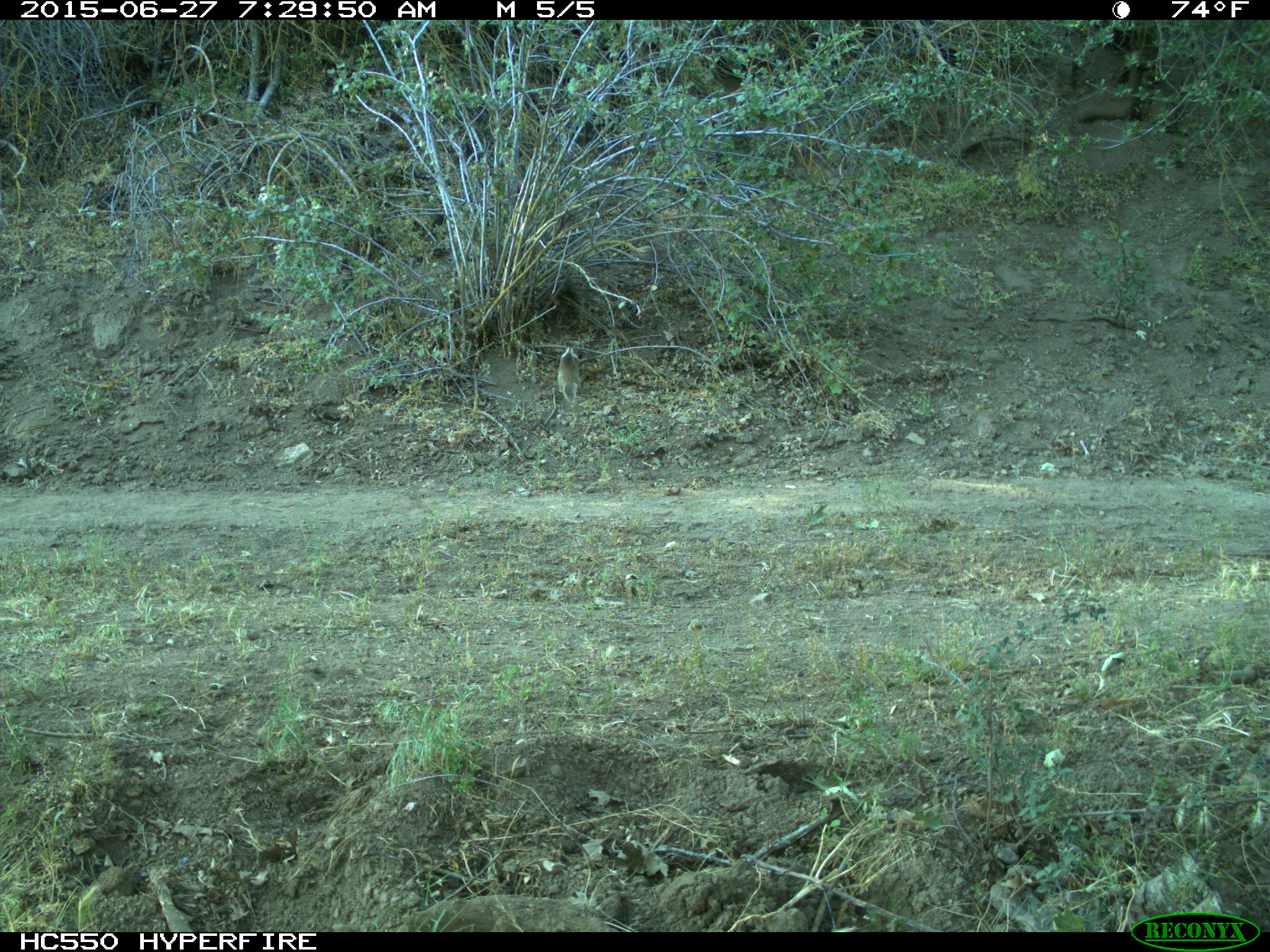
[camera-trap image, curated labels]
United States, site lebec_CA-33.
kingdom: Animalia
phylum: Chordata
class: Mammalia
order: Rodentia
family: Sciuridae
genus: Otospermophilus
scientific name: Otospermophilus beecheyi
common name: california ground squirrel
Otospermophilus beecheyi (california ground squirrel).